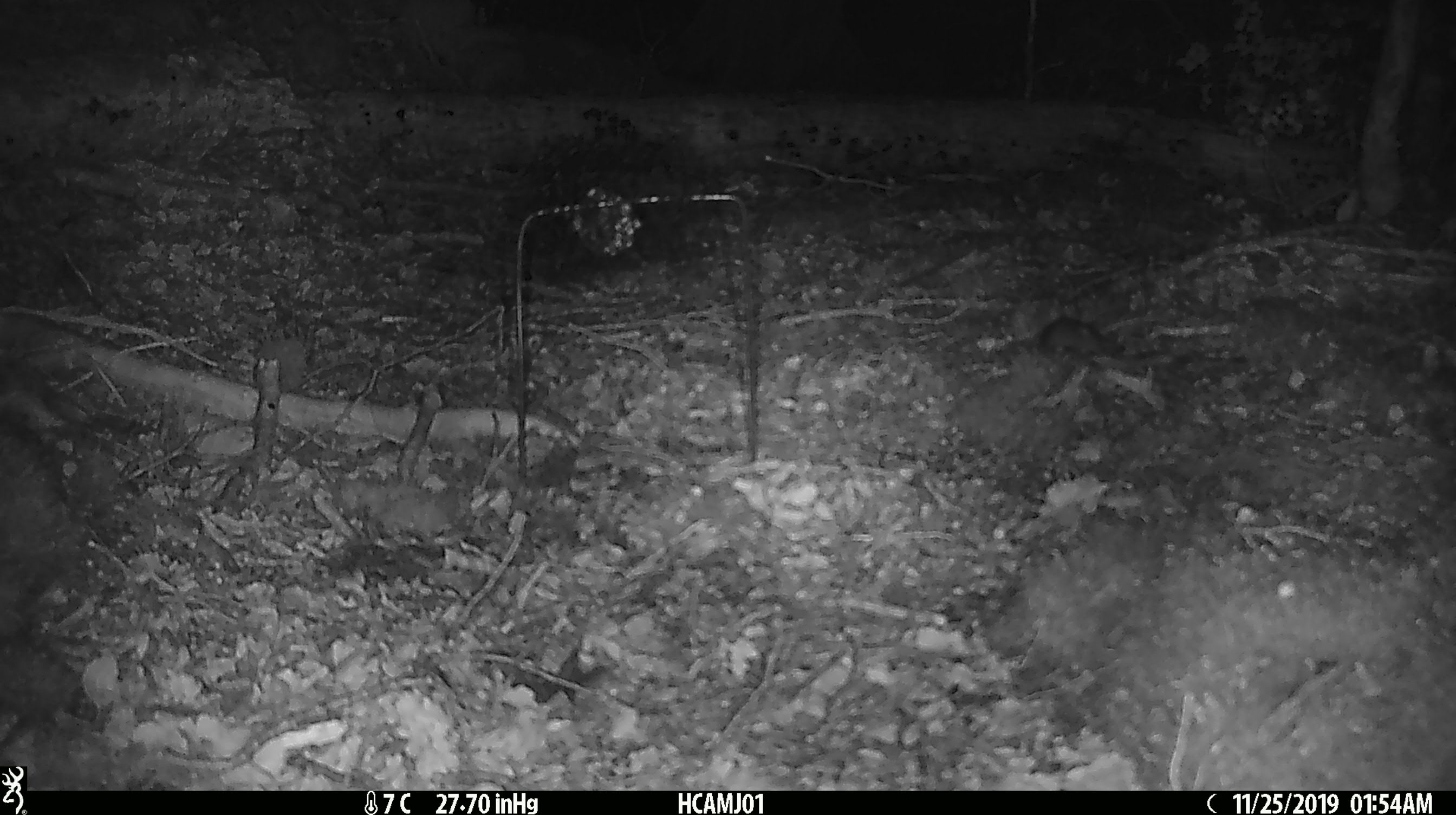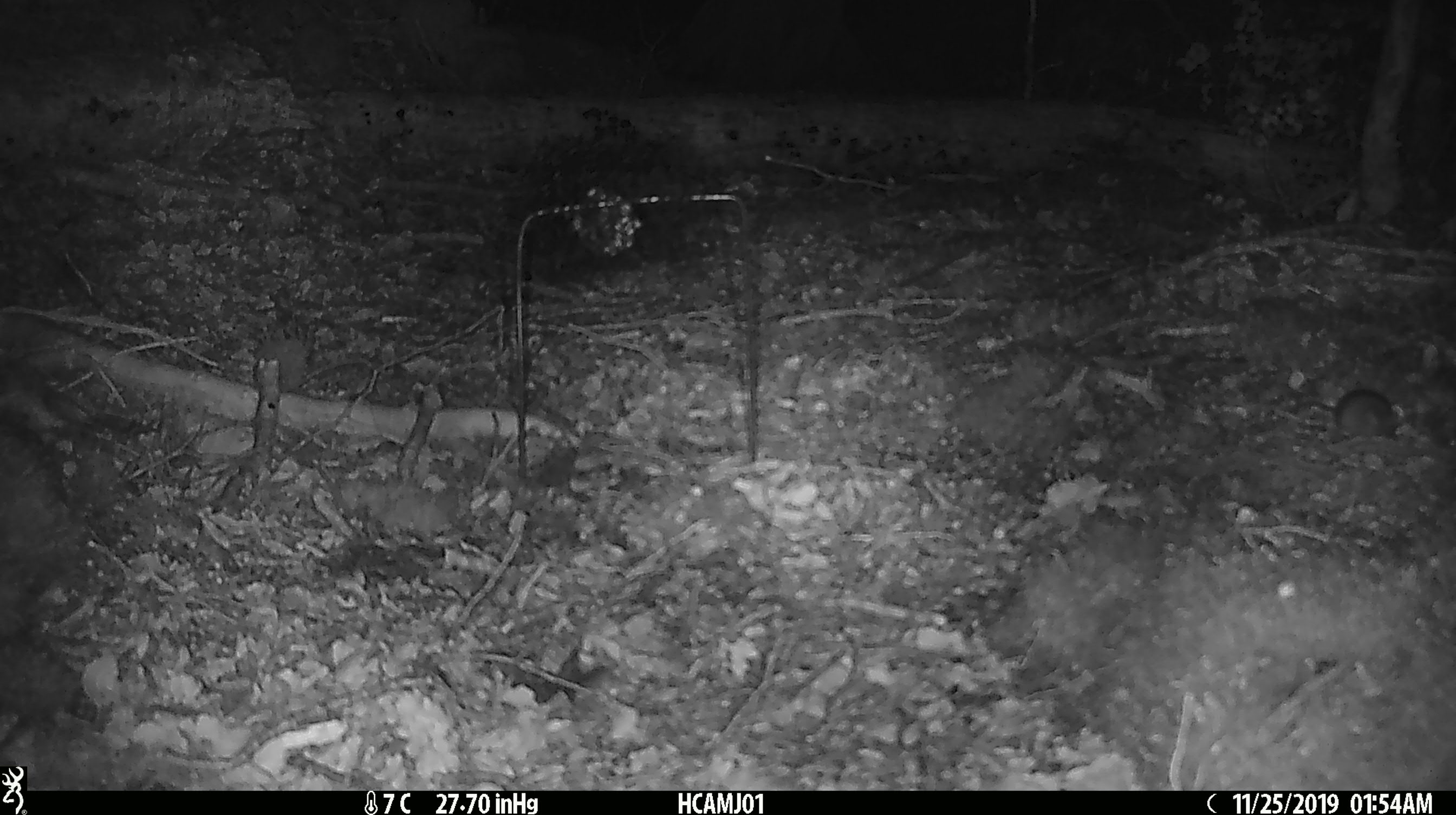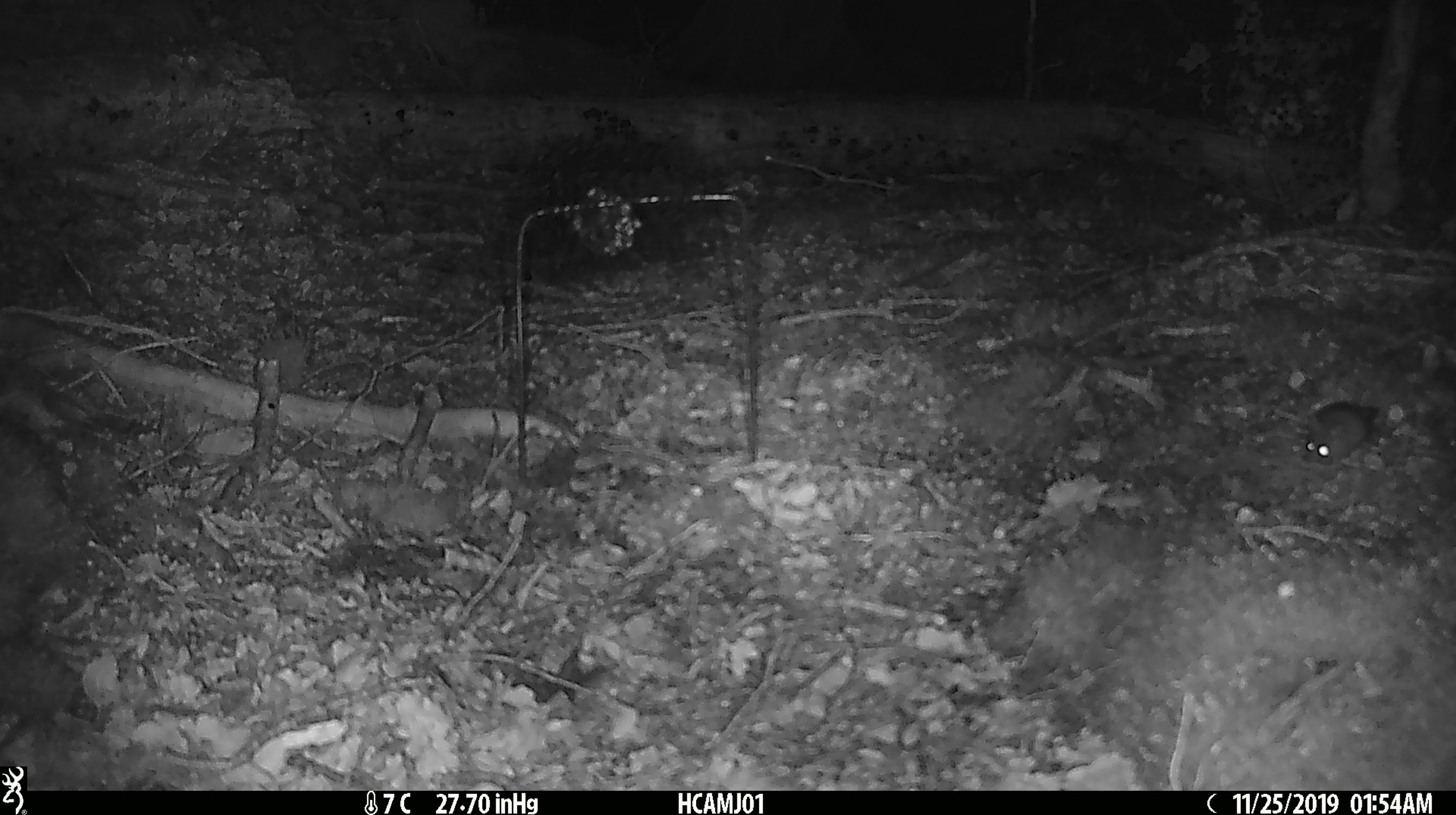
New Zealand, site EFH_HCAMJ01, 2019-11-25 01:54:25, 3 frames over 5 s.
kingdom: Animalia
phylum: Chordata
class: Mammalia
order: Rodentia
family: Muridae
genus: Mus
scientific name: Mus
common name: mouse